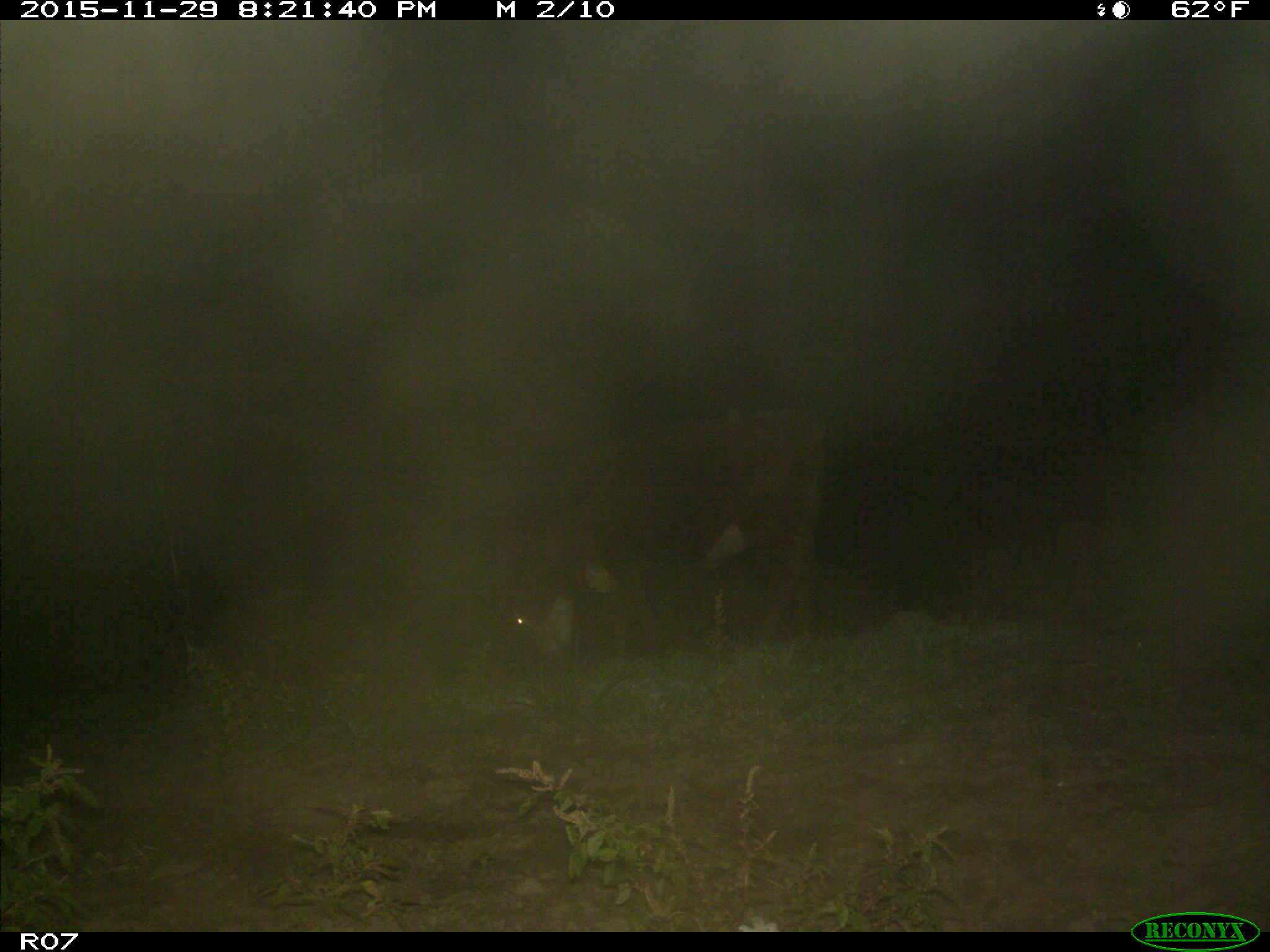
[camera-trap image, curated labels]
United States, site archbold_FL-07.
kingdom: Animalia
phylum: Chordata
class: Mammalia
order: Artiodactyla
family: Bovidae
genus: Bos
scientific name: Bos taurus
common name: domestic cow